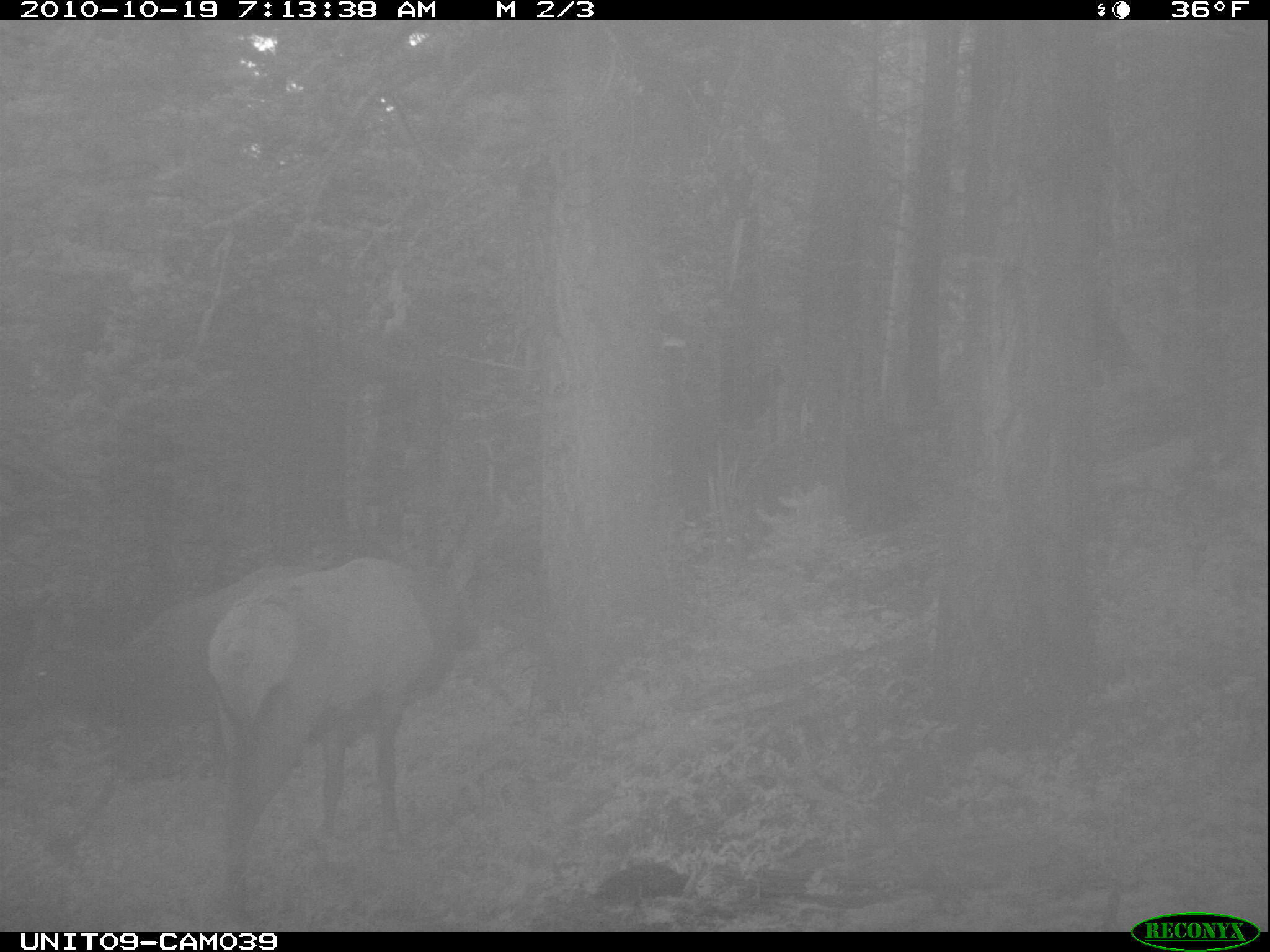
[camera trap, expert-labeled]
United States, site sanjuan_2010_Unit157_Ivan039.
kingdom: Animalia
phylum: Chordata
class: Mammalia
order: Artiodactyla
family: Cervidae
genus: Cervus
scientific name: Cervus elaphus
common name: red deer